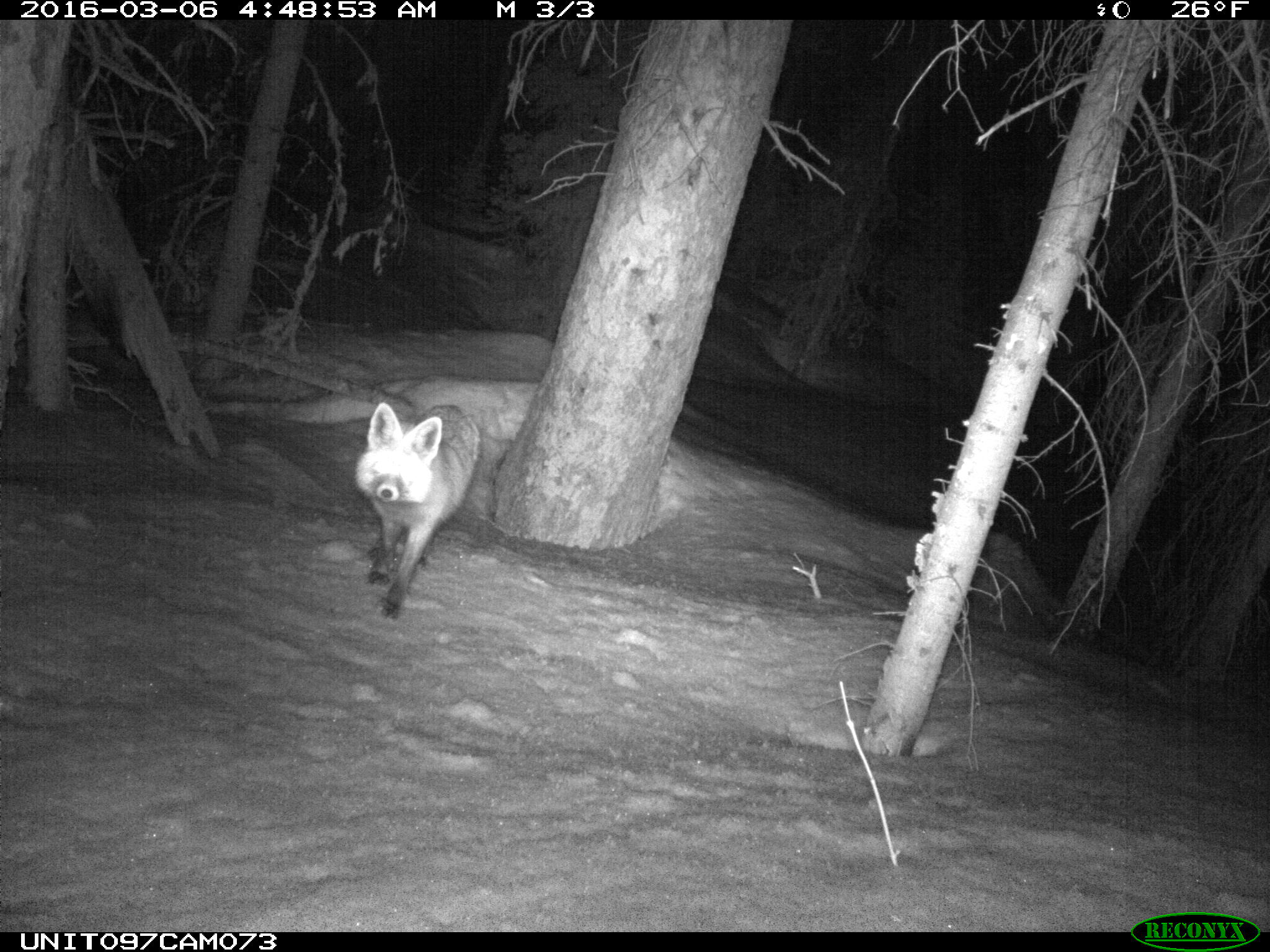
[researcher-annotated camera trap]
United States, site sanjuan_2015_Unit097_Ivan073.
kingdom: Animalia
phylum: Chordata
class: Mammalia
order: Carnivora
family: Canidae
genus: Vulpes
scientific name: Vulpes vulpes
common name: red fox